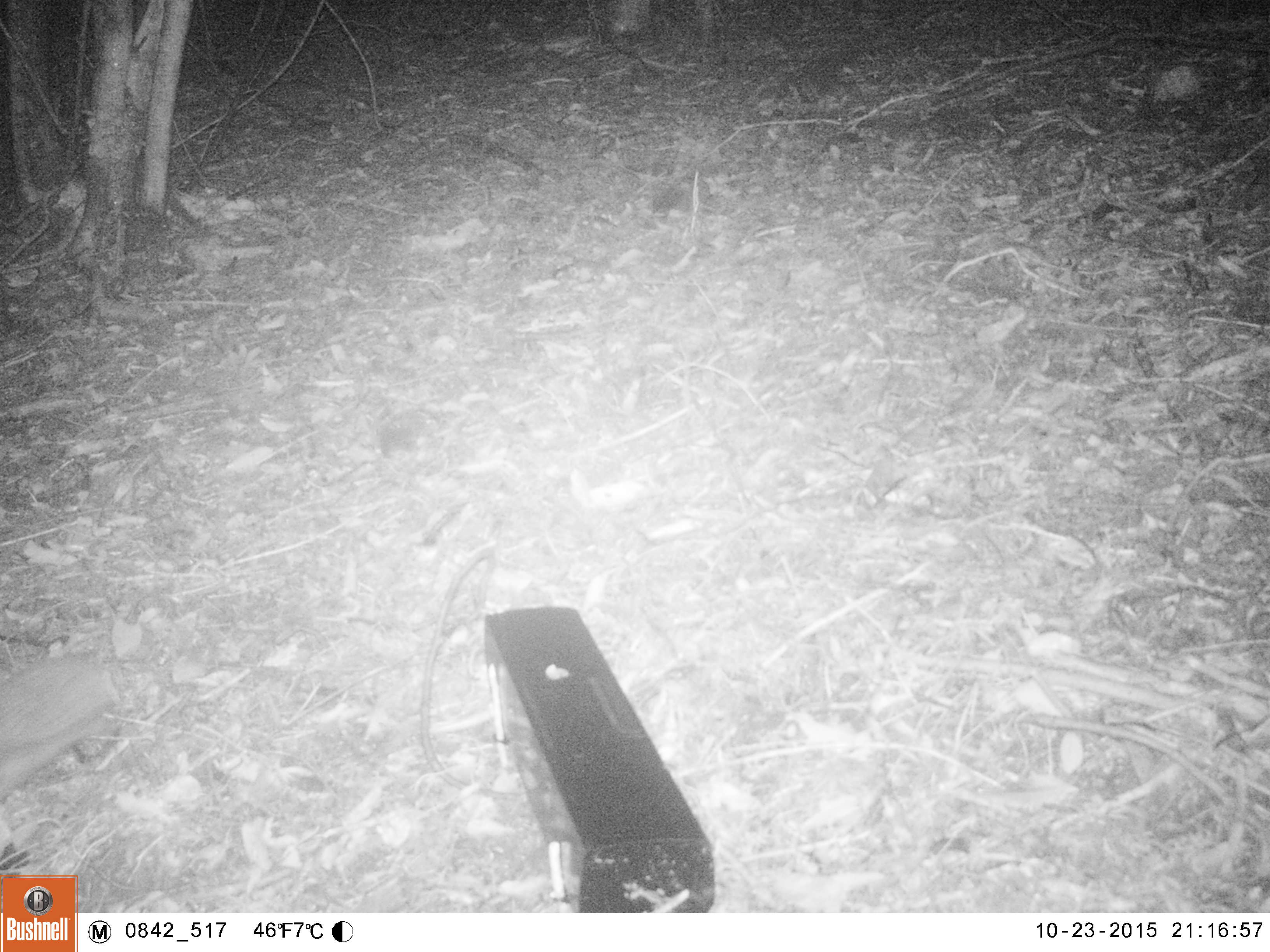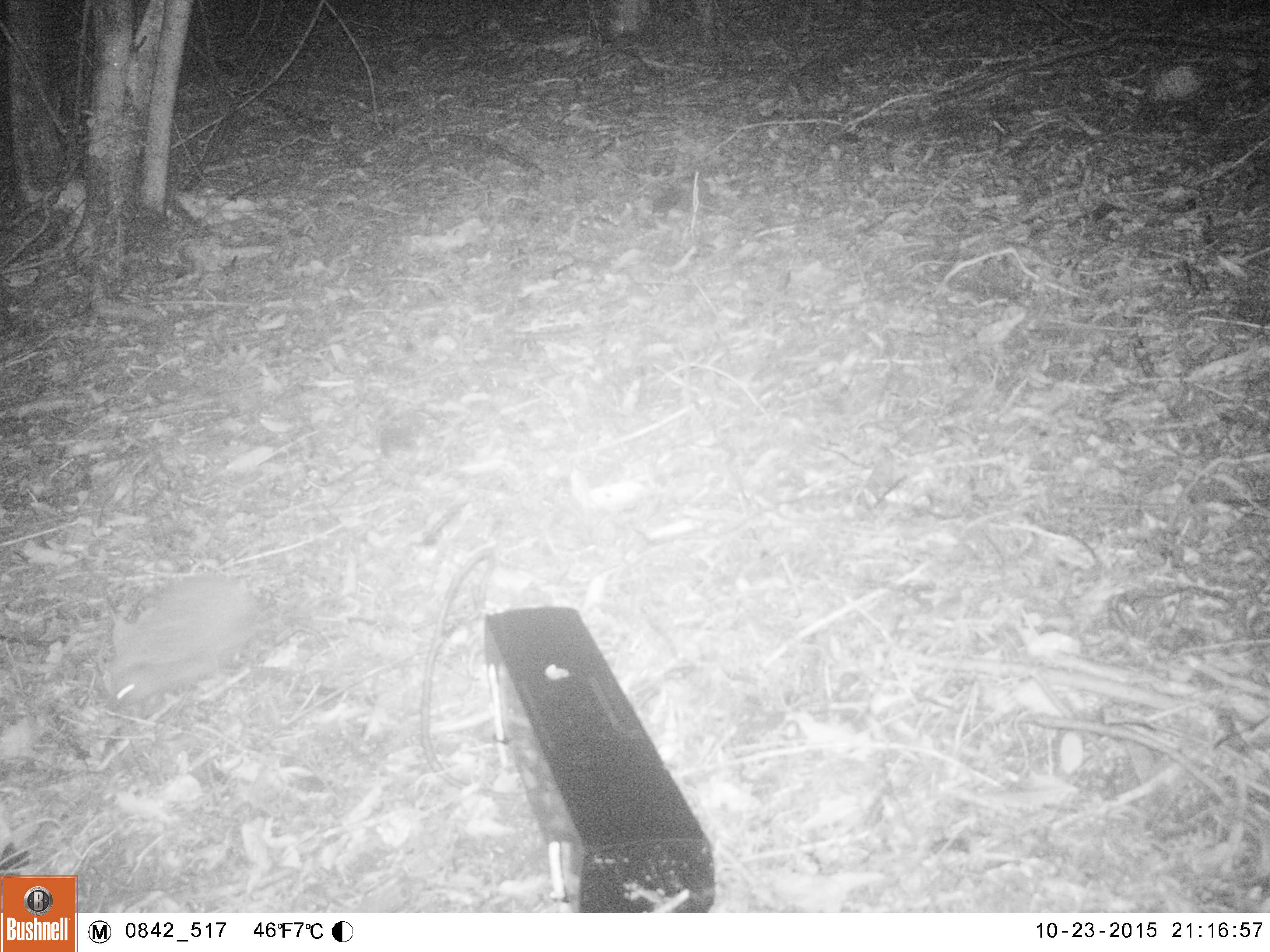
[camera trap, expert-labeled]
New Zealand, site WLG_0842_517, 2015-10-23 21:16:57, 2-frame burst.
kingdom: Animalia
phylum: Chordata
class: Mammalia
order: Eulipotyphla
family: Erinaceidae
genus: Erinaceus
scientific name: Erinaceus europaeus europaeus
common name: european hedgehog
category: hedgehog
Hedgehog (european hedgehog) (Erinaceus europaeus europaeus).